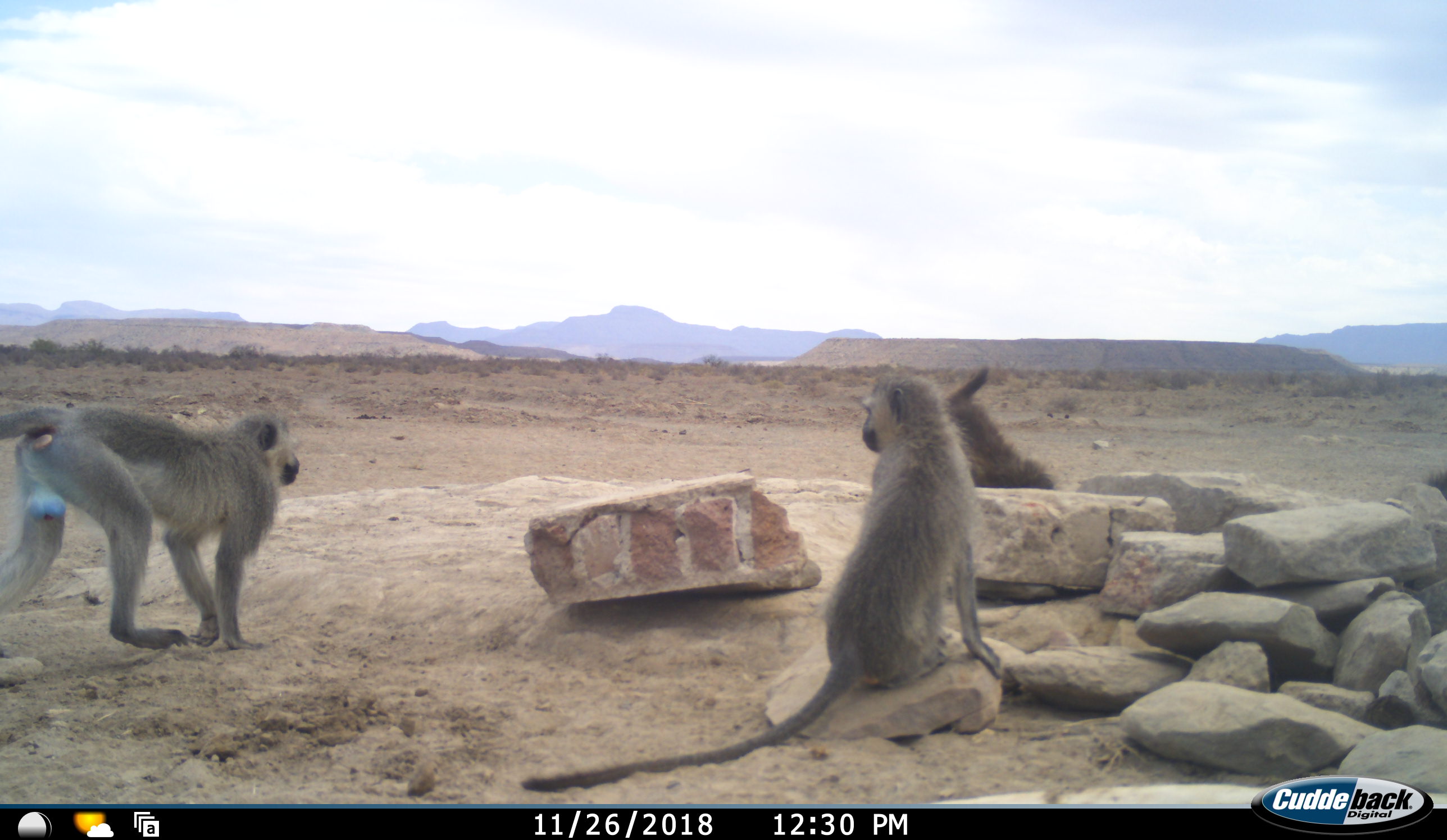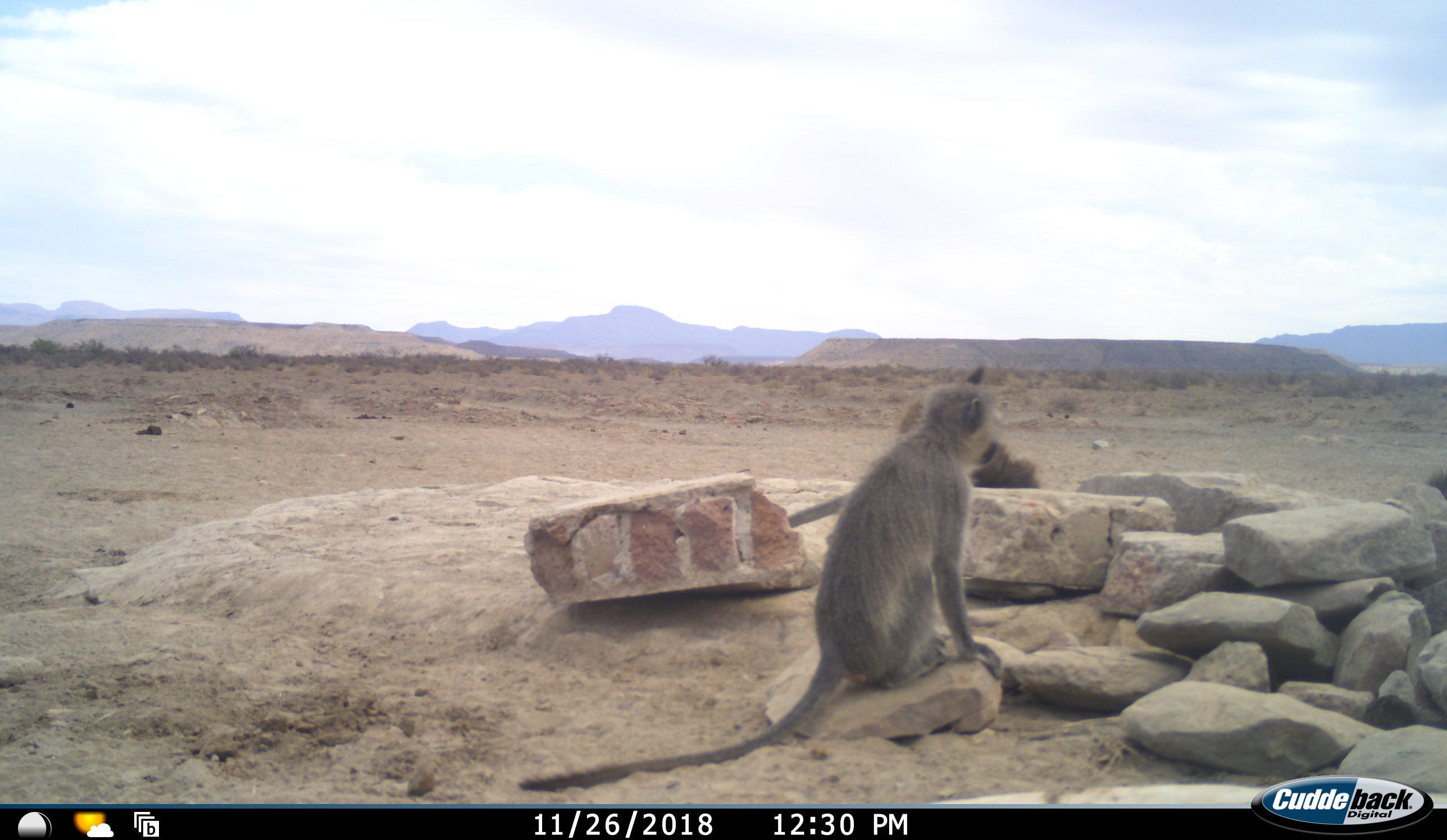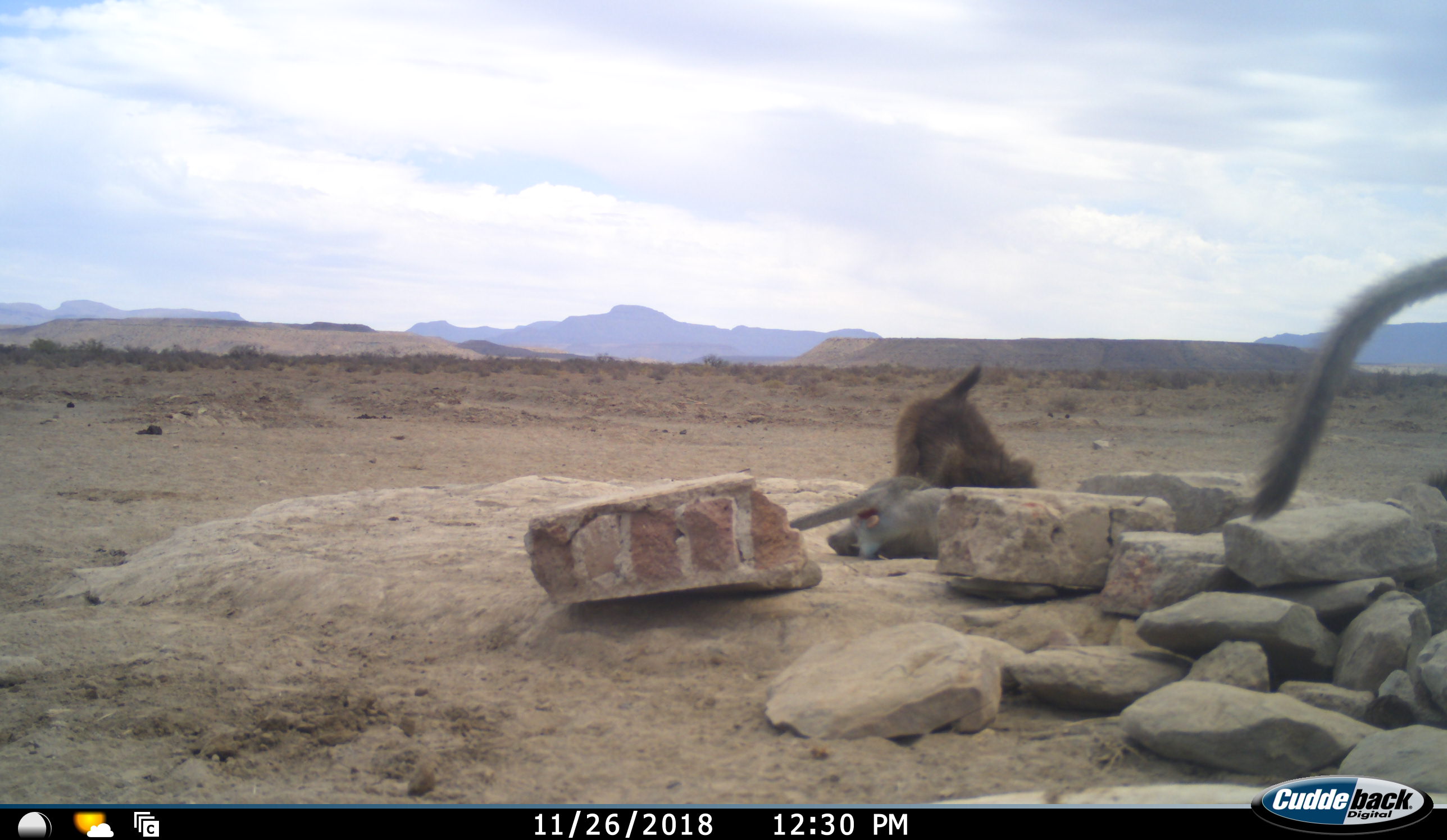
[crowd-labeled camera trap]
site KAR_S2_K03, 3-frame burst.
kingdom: Animalia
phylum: Chordata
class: Mammalia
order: Primates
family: Cercopithecidae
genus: Chlorocebus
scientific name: Chlorocebus pygerythrus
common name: vervet monkey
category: monkeyvervet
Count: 3.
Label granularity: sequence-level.